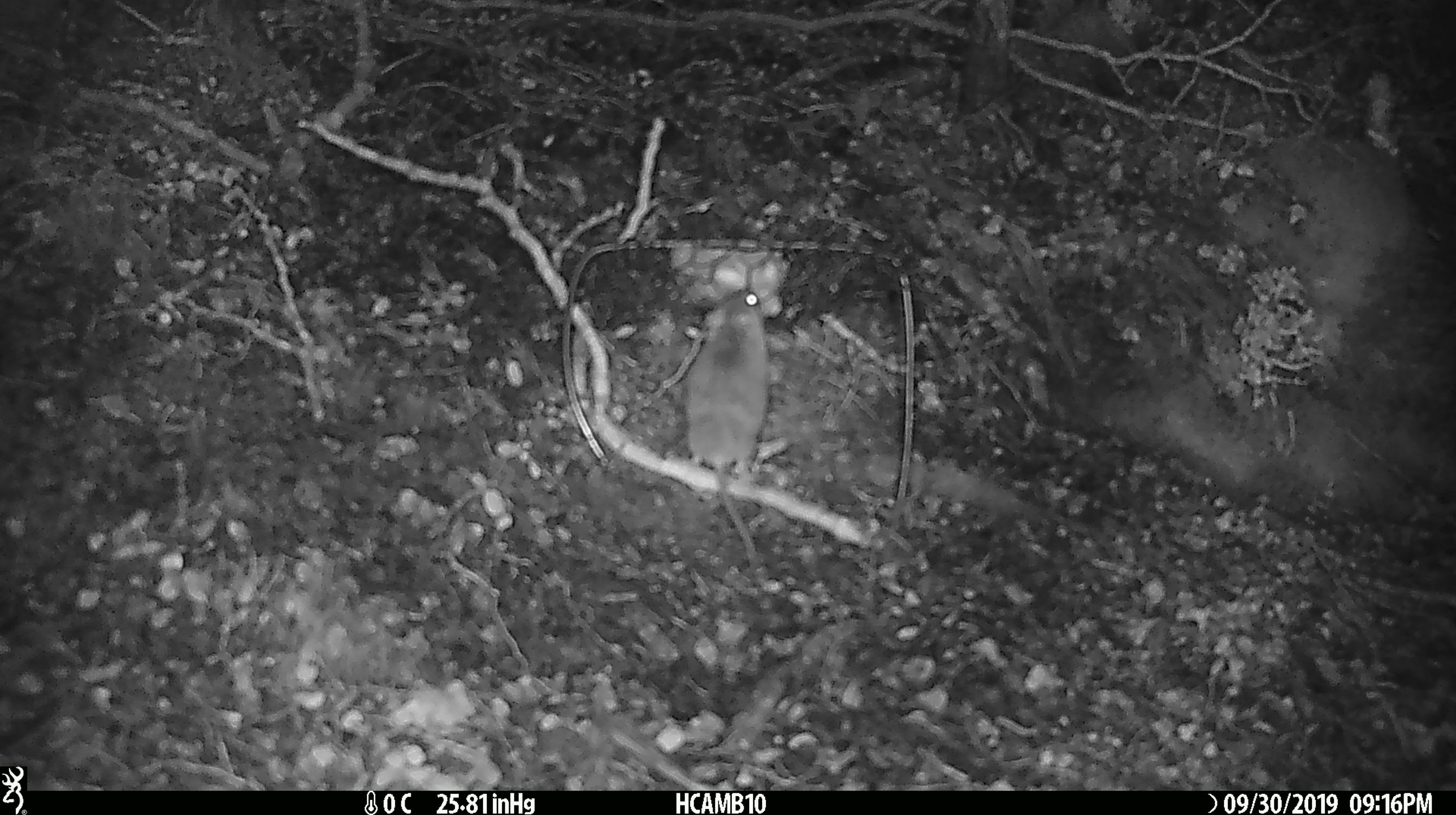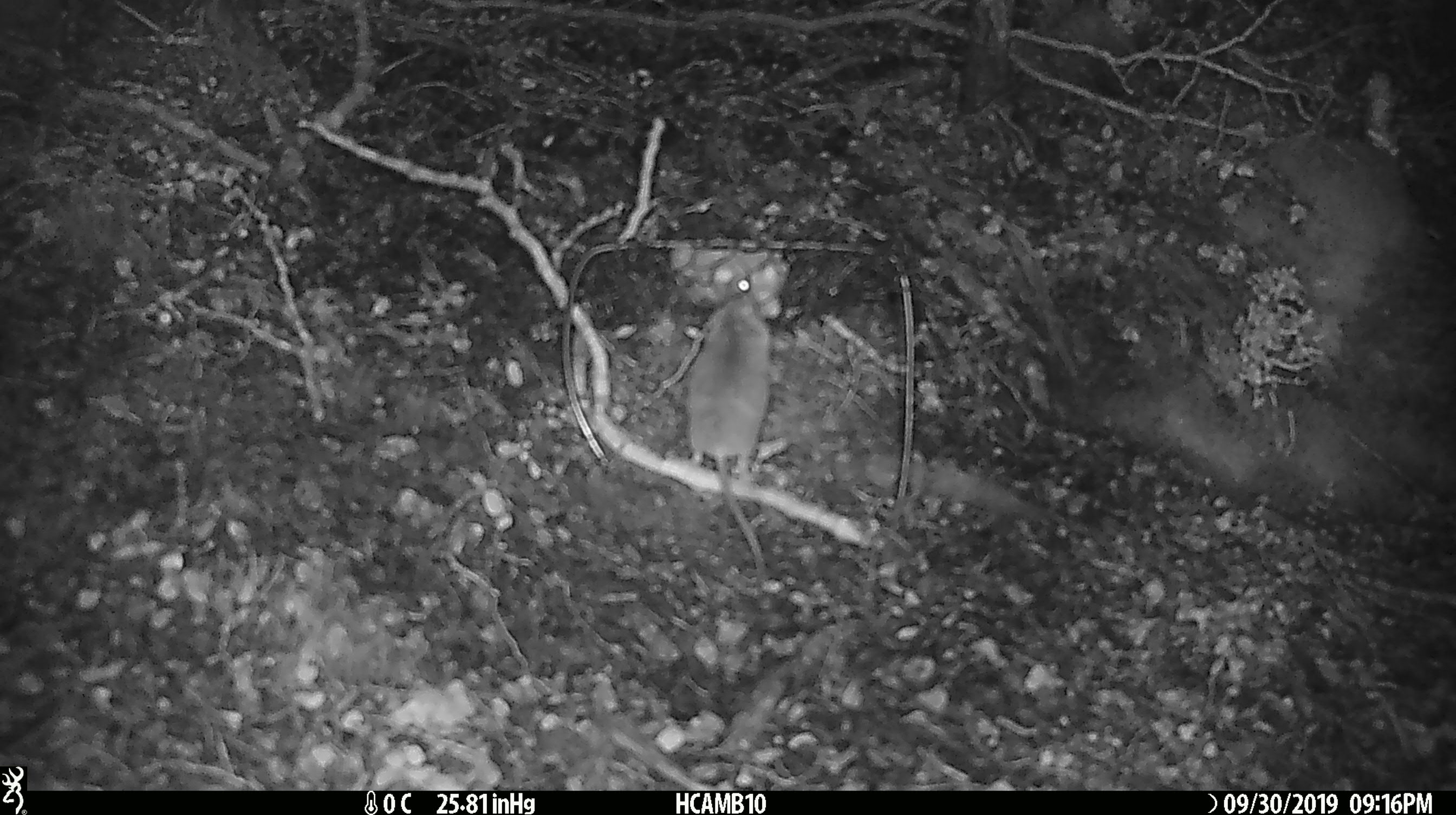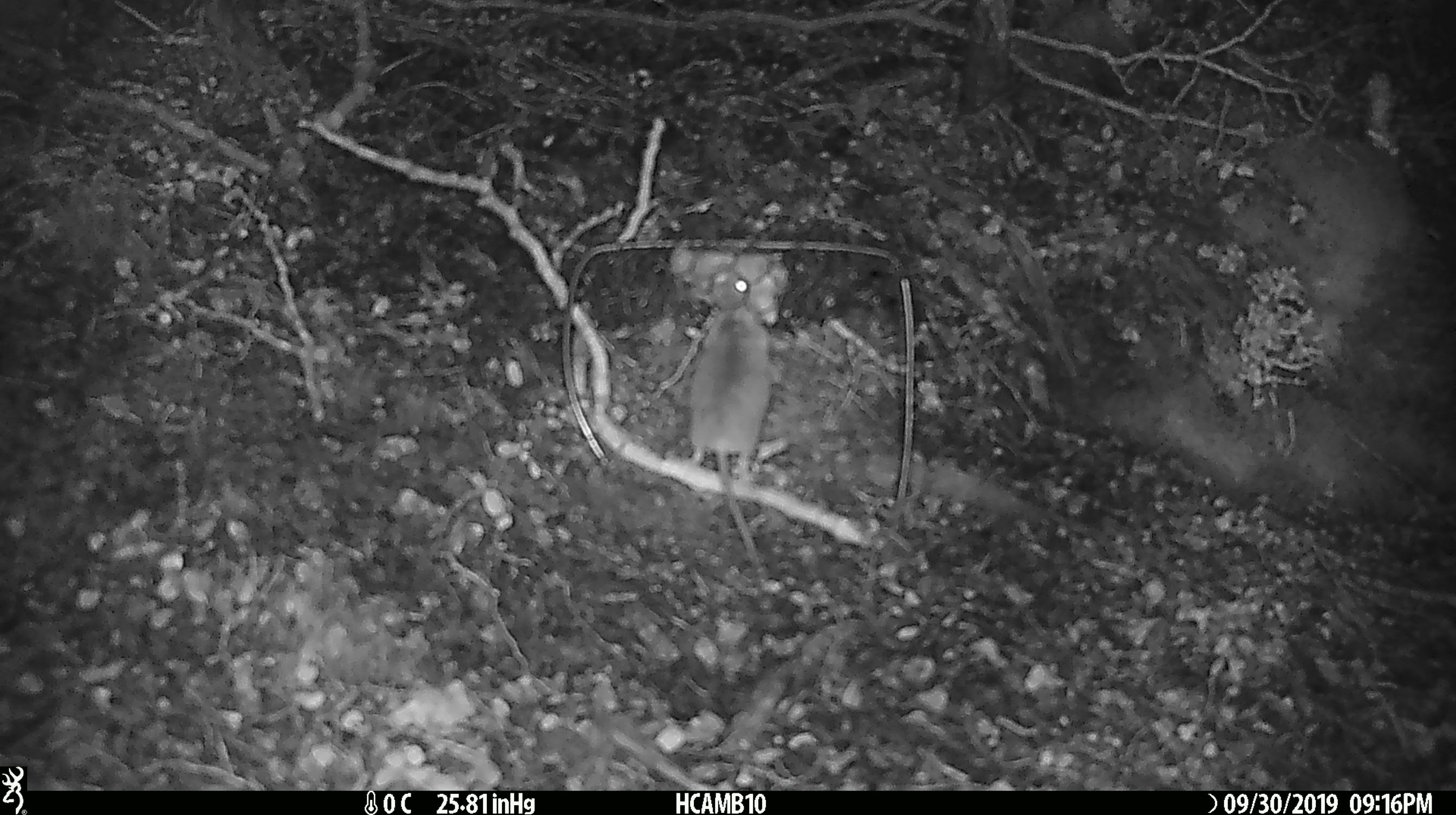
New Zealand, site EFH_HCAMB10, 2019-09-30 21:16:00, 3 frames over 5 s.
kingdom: Animalia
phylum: Chordata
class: Mammalia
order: Rodentia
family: Muridae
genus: Mus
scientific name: Mus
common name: mouse